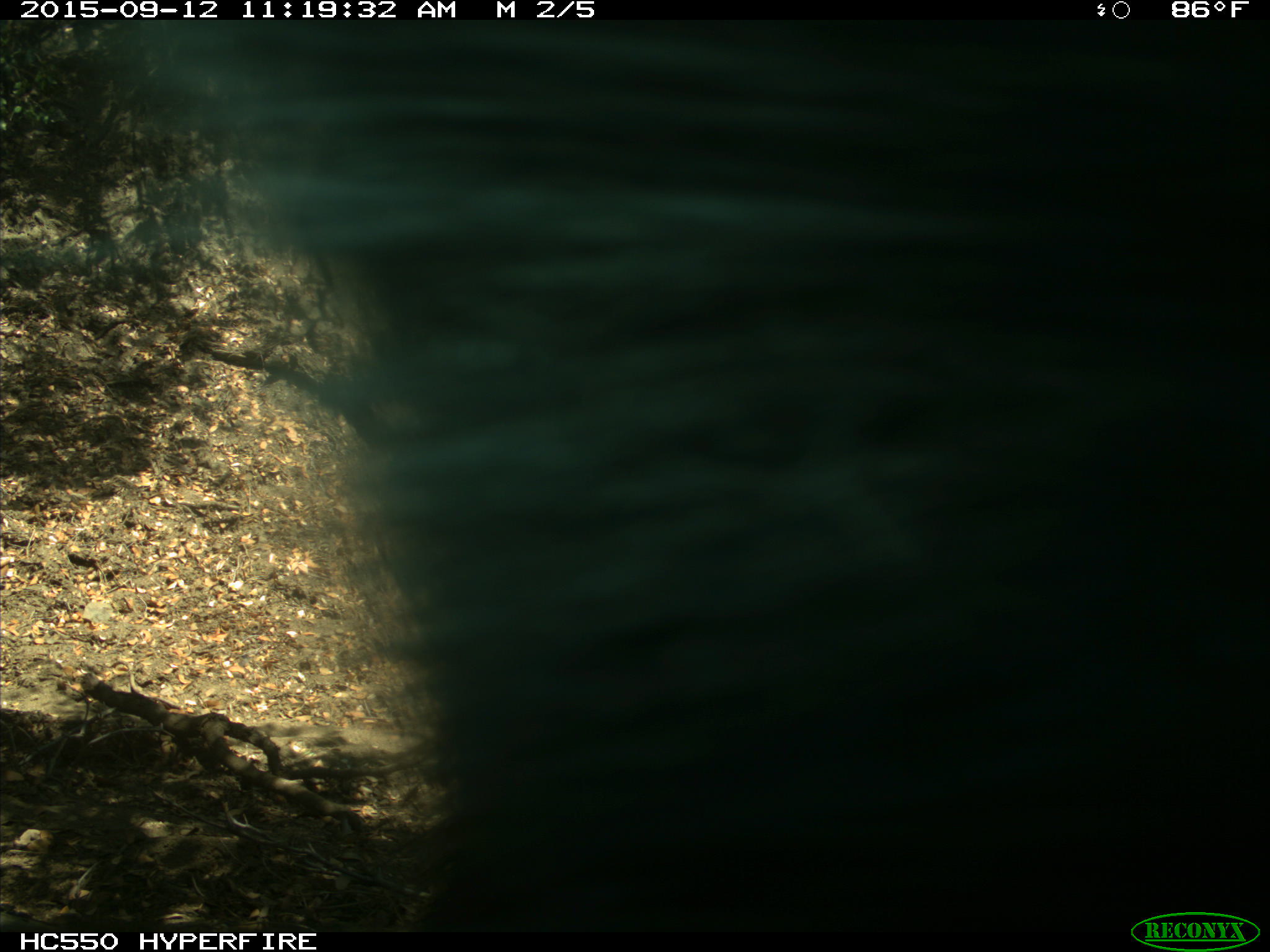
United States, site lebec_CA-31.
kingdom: Animalia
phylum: Chordata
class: Mammalia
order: Carnivora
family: Ursidae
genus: Ursus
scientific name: Ursus americanus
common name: american black bear